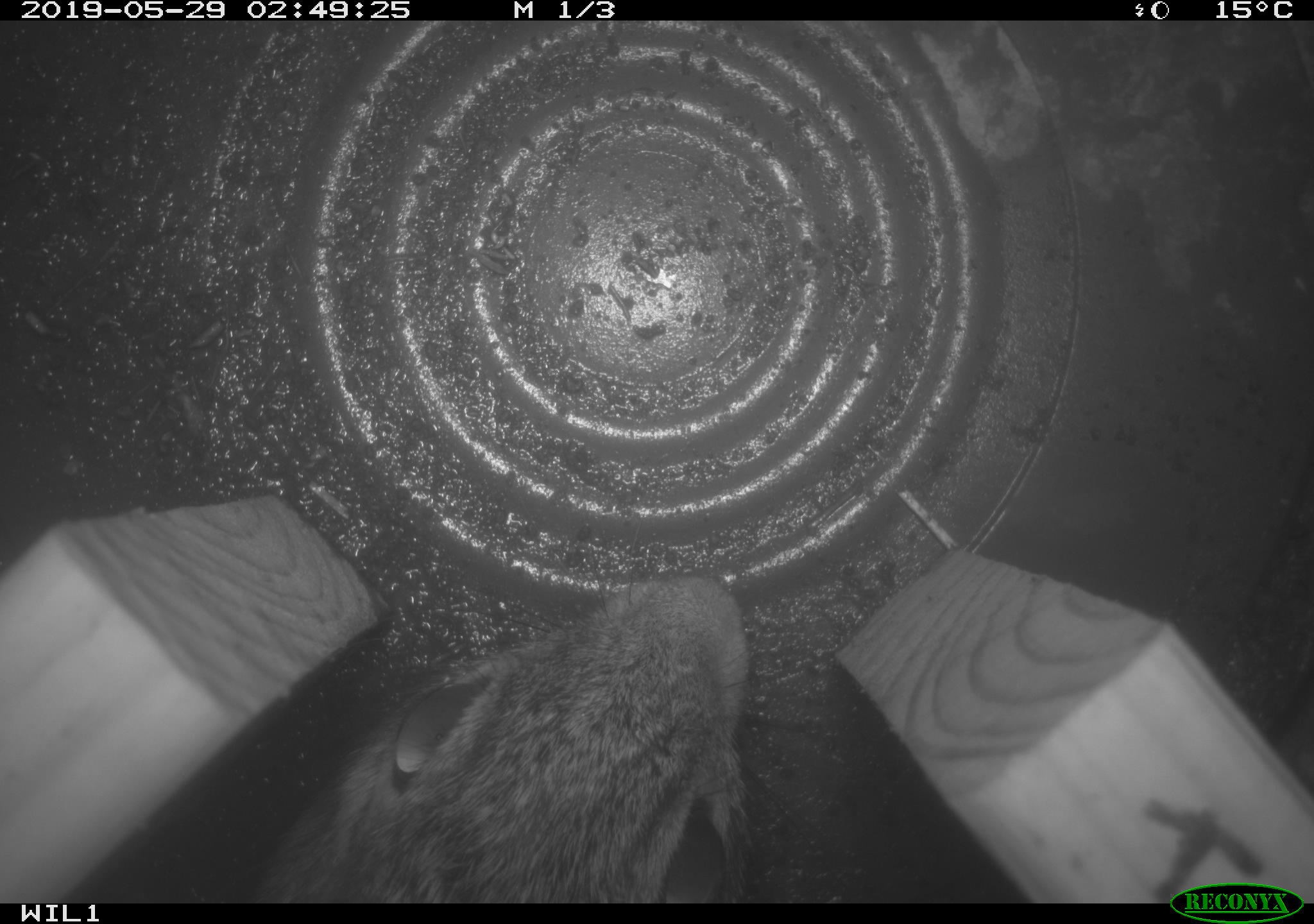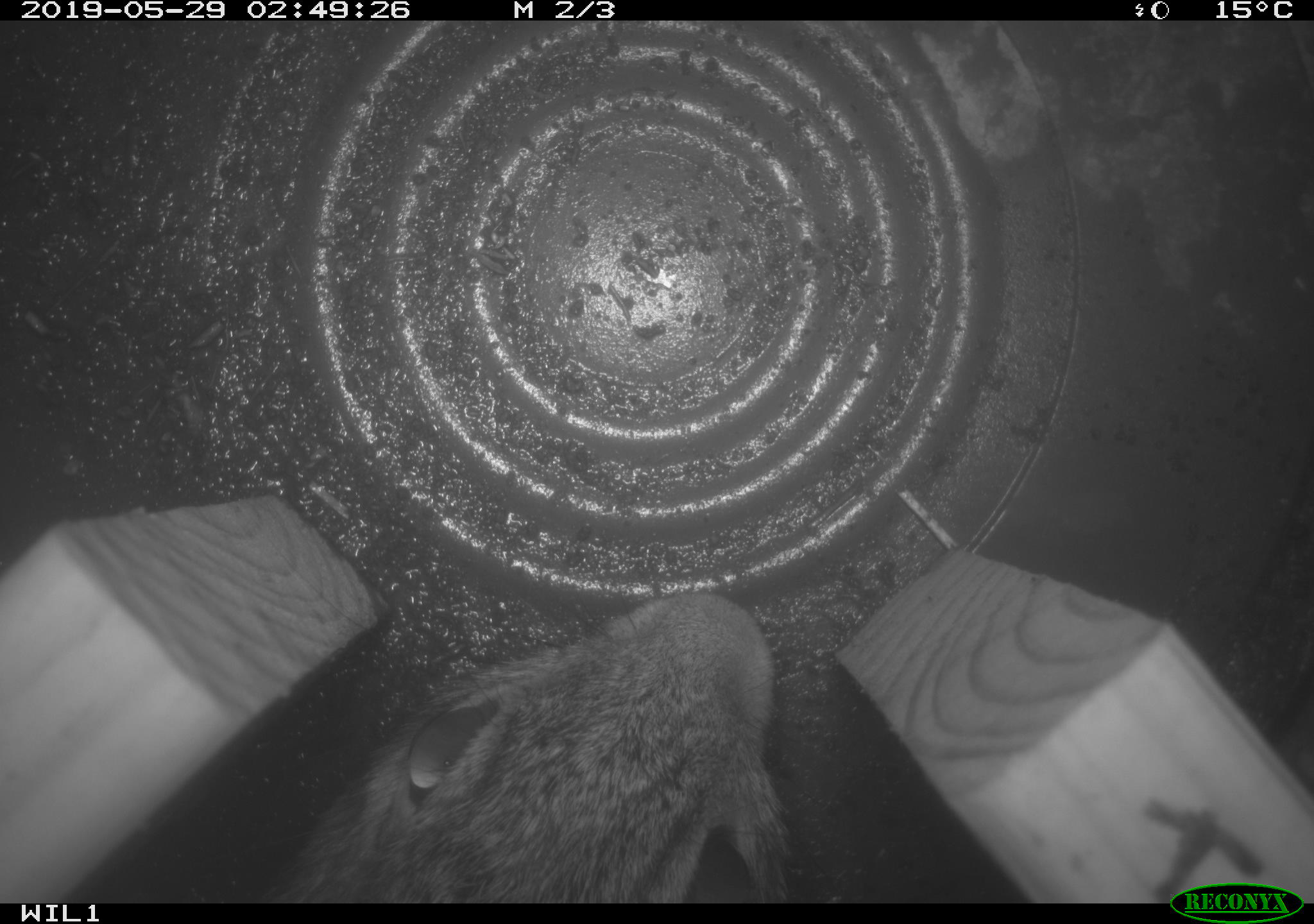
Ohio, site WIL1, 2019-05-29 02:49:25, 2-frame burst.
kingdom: Animalia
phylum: Chordata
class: Mammalia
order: Lagomorpha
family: Leporidae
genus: Sylvilagus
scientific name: Sylvilagus floridanus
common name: eastern cottontail